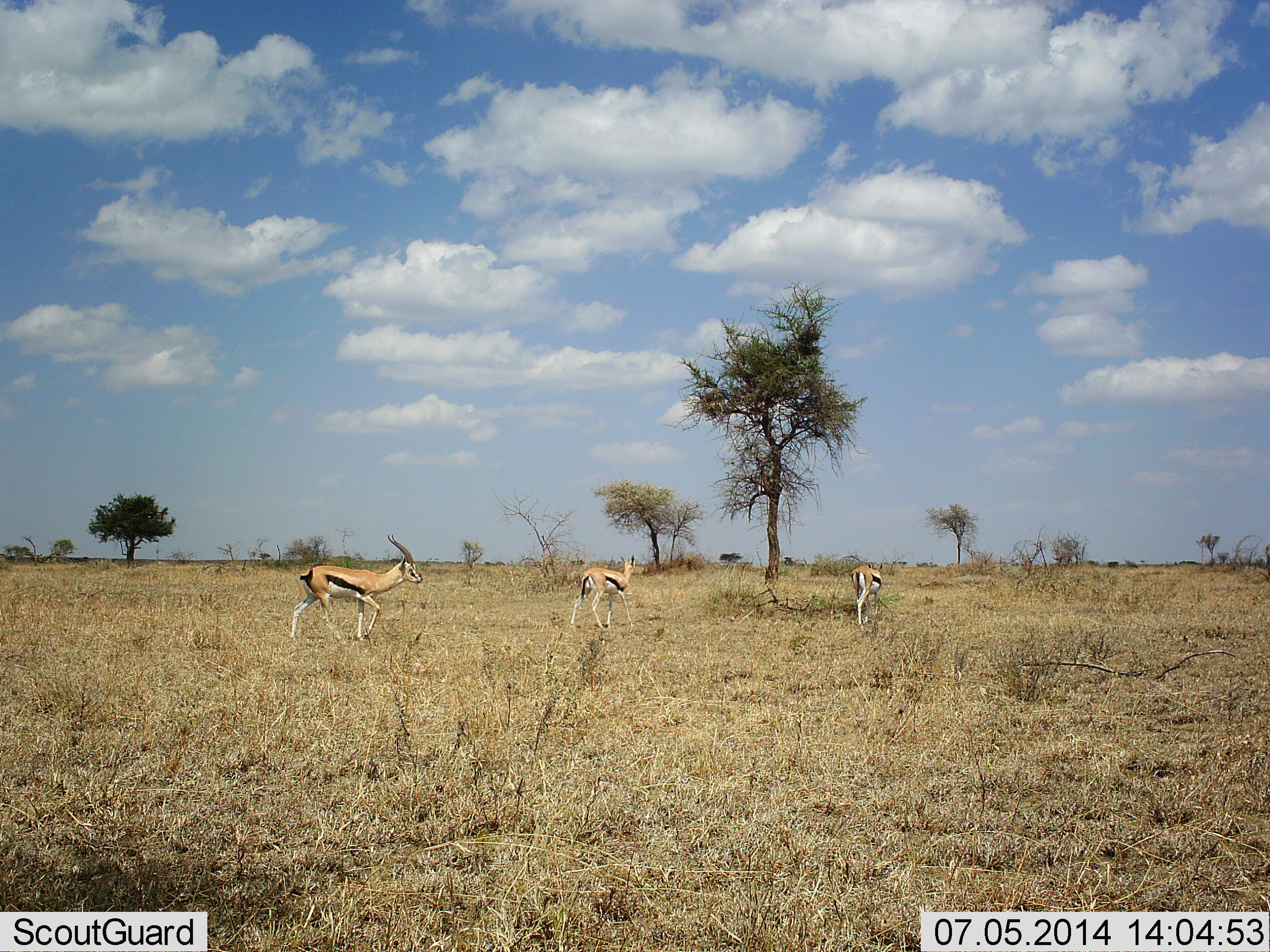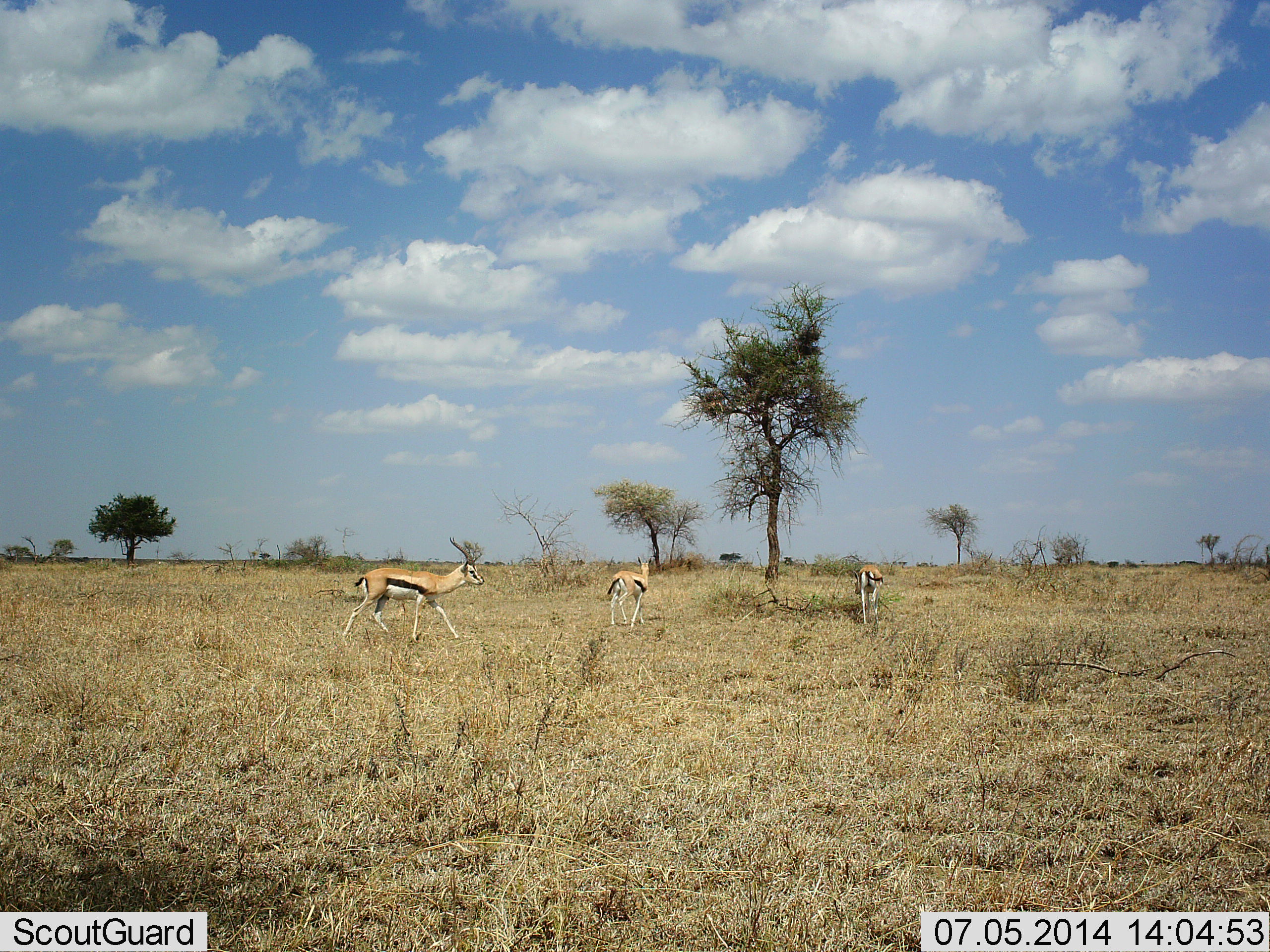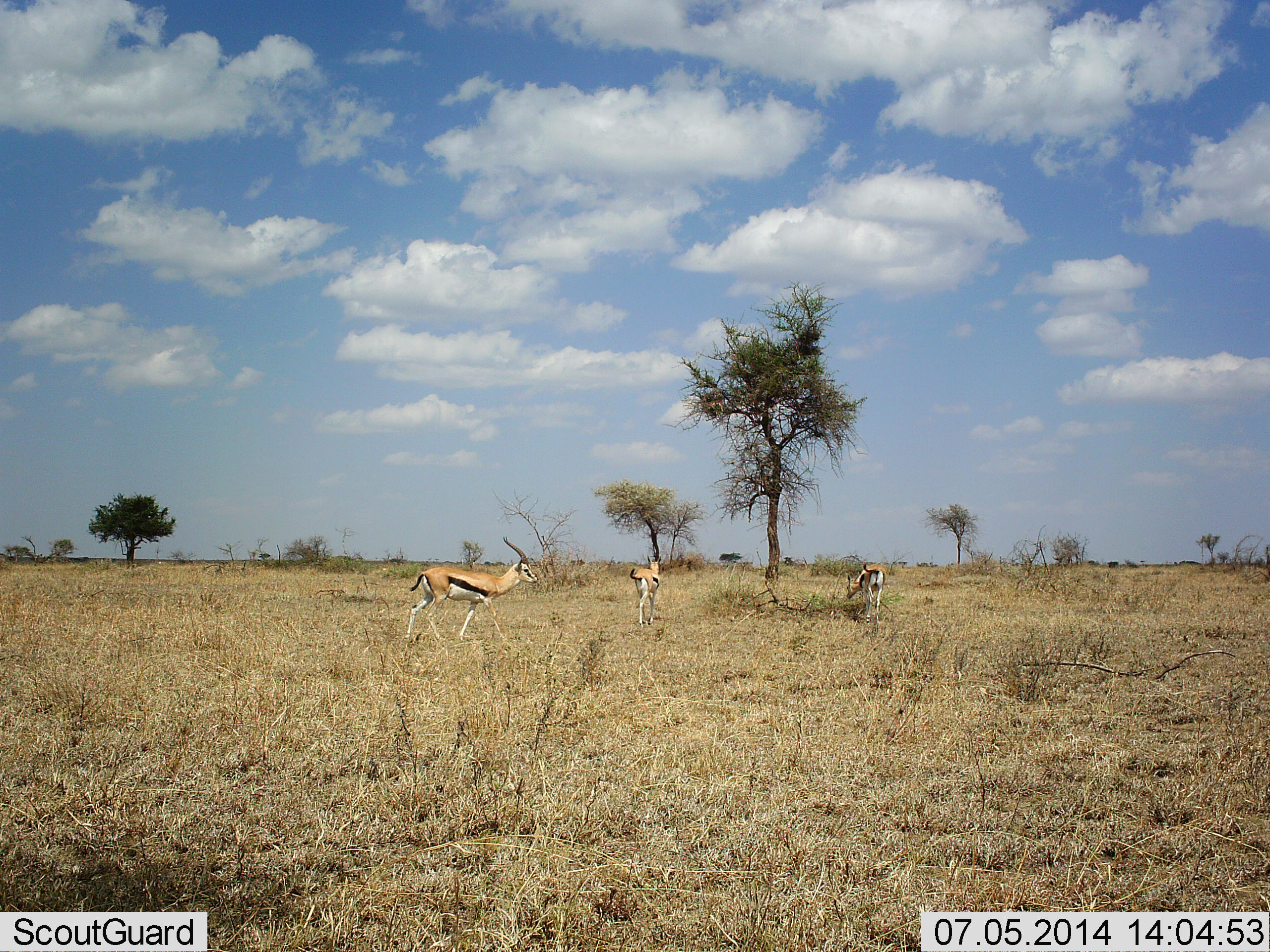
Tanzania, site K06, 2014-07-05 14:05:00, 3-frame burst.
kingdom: Animalia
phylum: Chordata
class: Mammalia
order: Artiodactyla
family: Bovidae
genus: Eudorcas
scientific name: Eudorcas thomsonii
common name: thomson's gazelle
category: gazellethomsons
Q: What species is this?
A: Gazellethomsons (thomson's gazelle) (Eudorcas thomsonii).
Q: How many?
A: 3.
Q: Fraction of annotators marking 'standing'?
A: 20%.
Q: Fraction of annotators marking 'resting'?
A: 0%.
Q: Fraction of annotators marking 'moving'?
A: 90%.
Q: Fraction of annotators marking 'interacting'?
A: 0%.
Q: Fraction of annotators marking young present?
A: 0%.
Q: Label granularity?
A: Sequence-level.